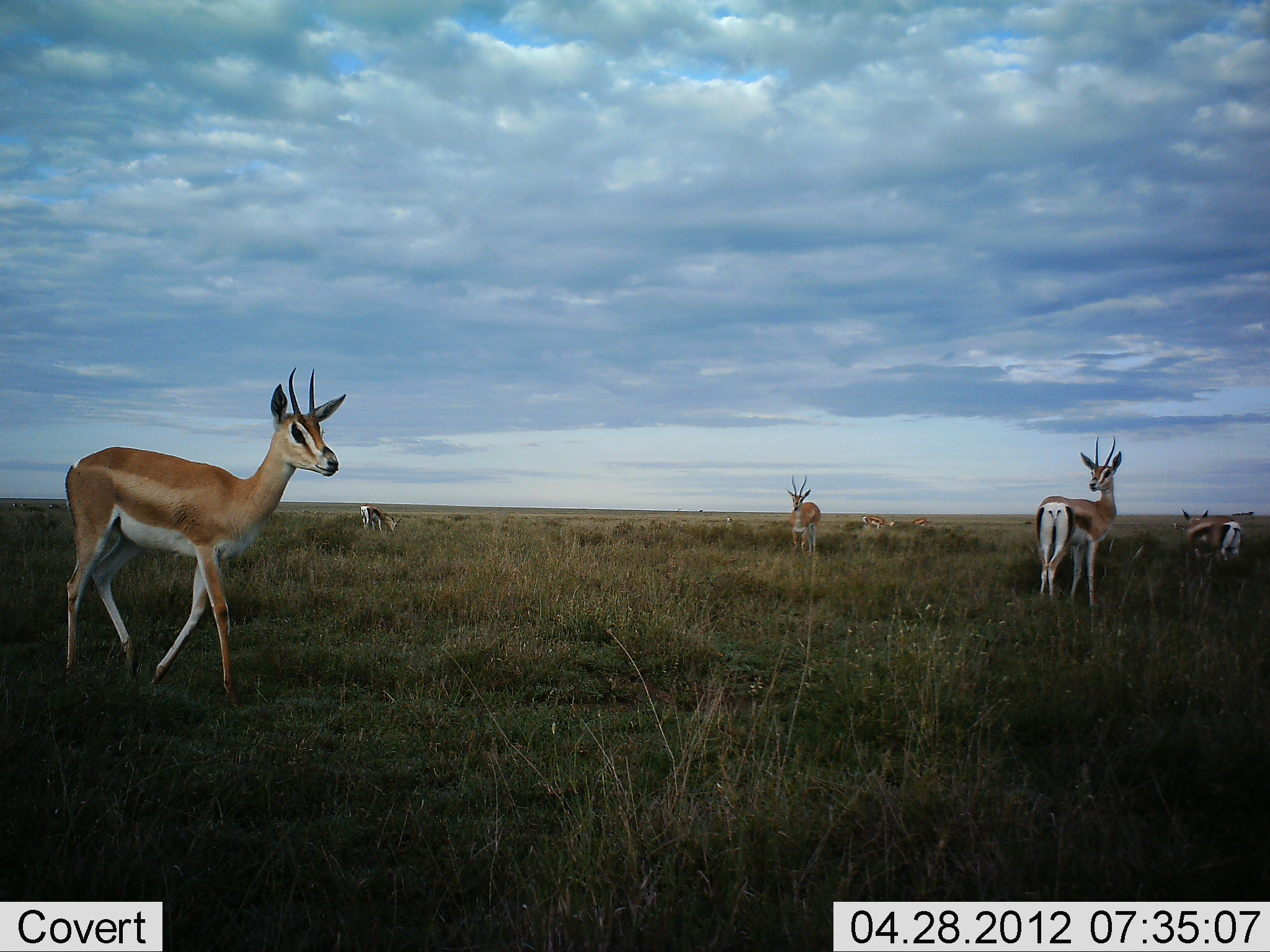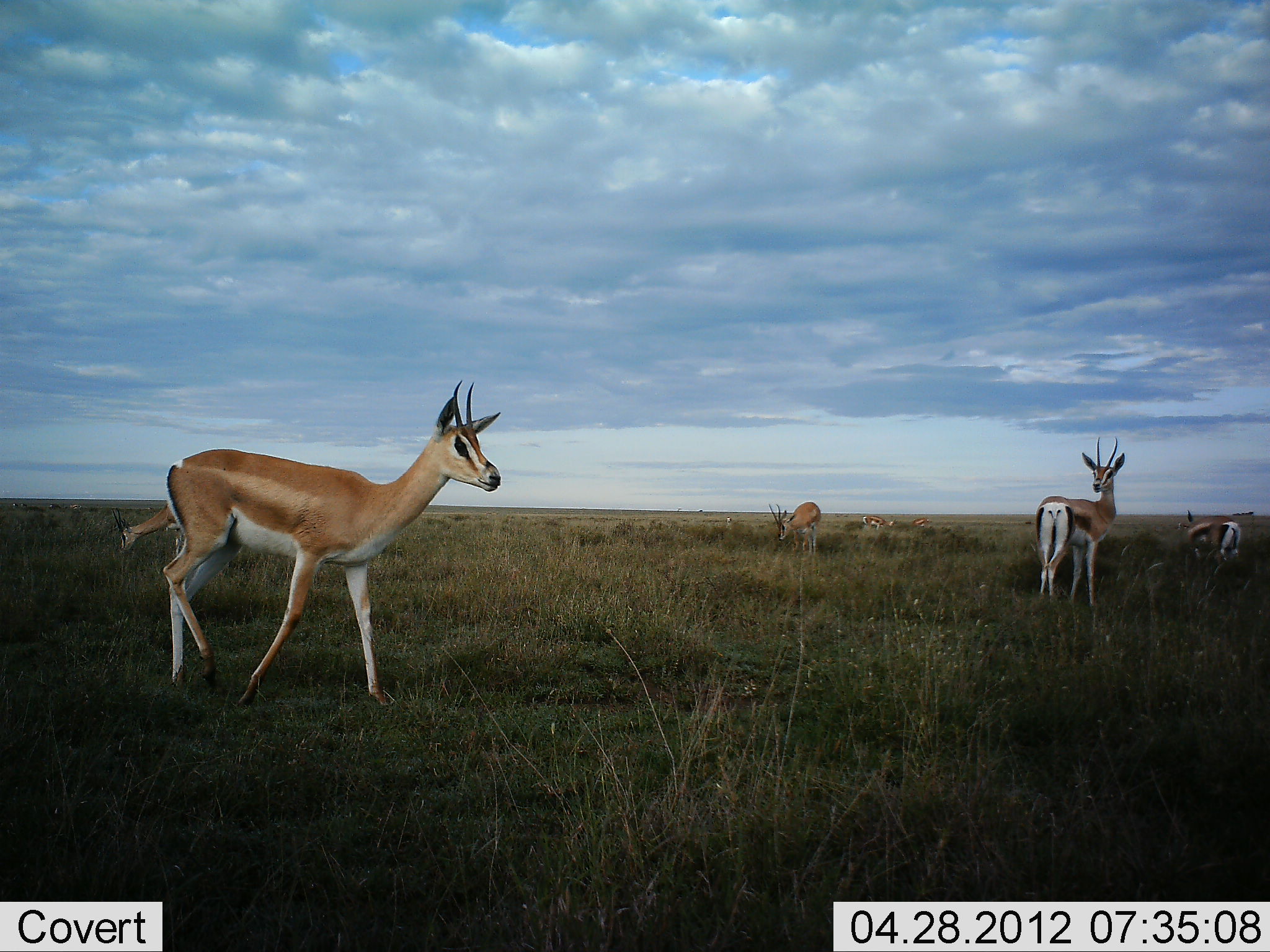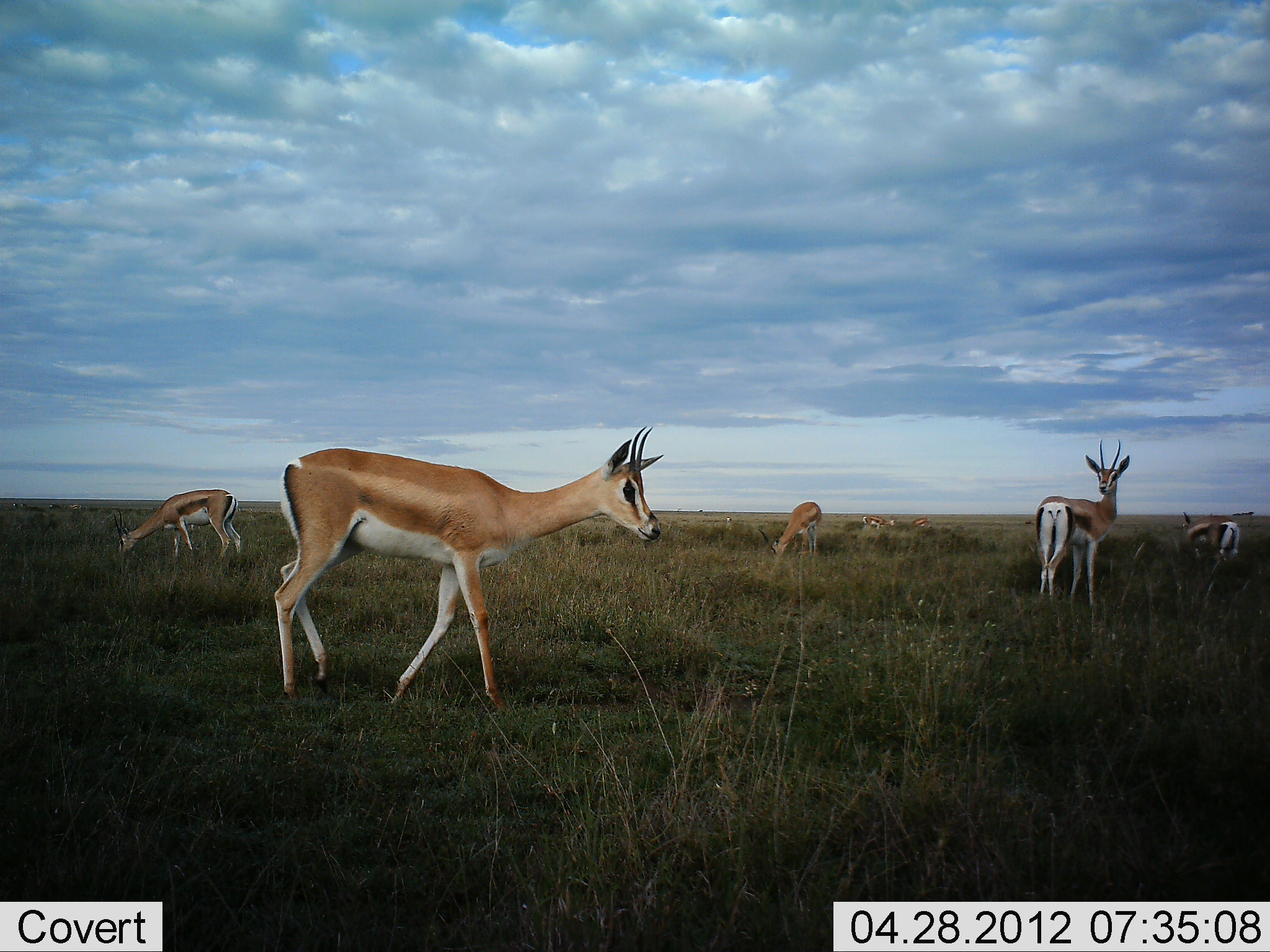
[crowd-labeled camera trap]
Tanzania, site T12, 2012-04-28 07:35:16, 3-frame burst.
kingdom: Animalia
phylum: Chordata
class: Mammalia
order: Artiodactyla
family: Bovidae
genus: Nanger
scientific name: Nanger granti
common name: grant's gazelle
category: gazellegrants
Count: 7.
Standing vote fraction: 65%.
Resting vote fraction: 5%.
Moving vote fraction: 85%.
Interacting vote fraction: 0%.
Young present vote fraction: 0%.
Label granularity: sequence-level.